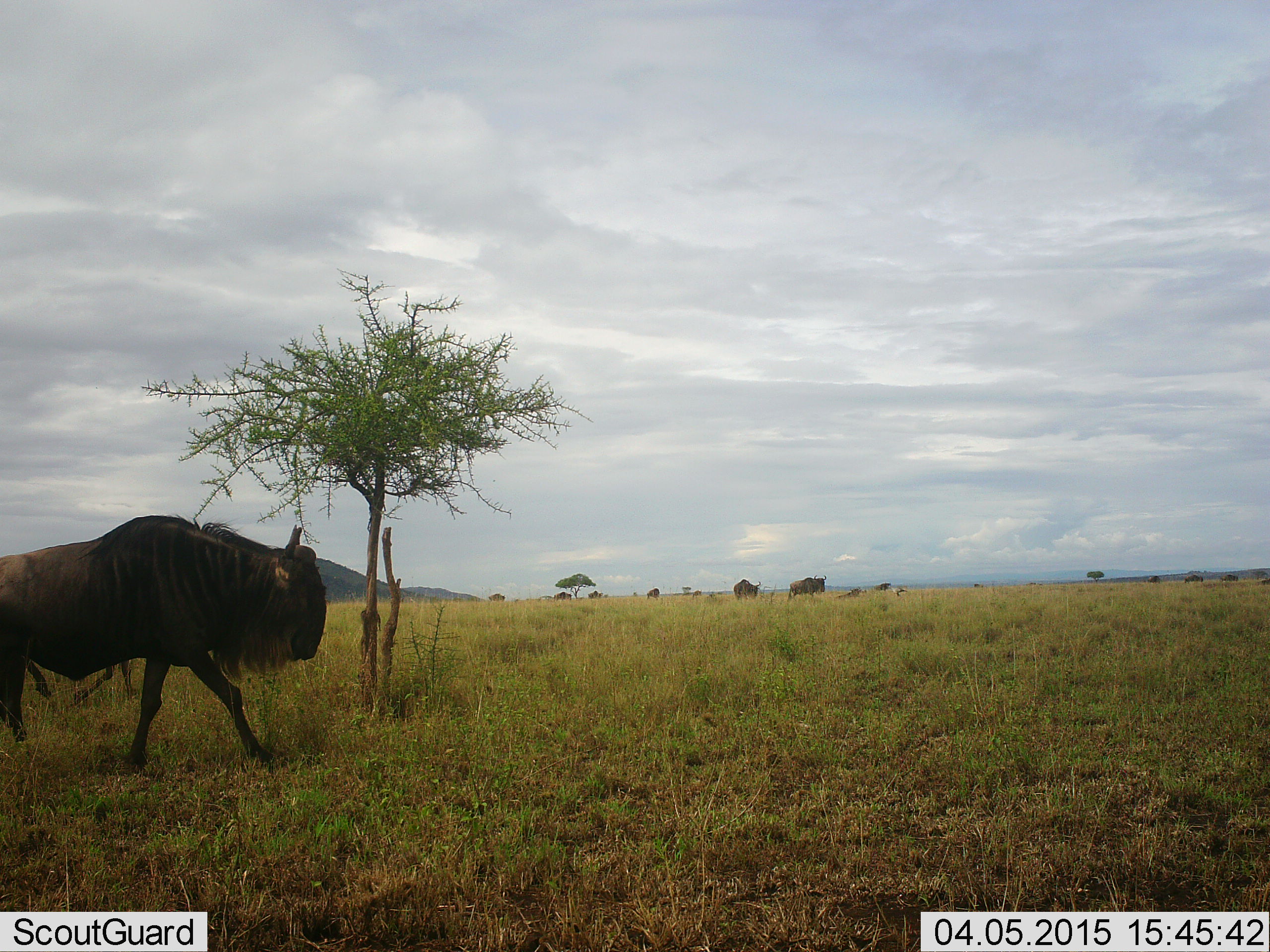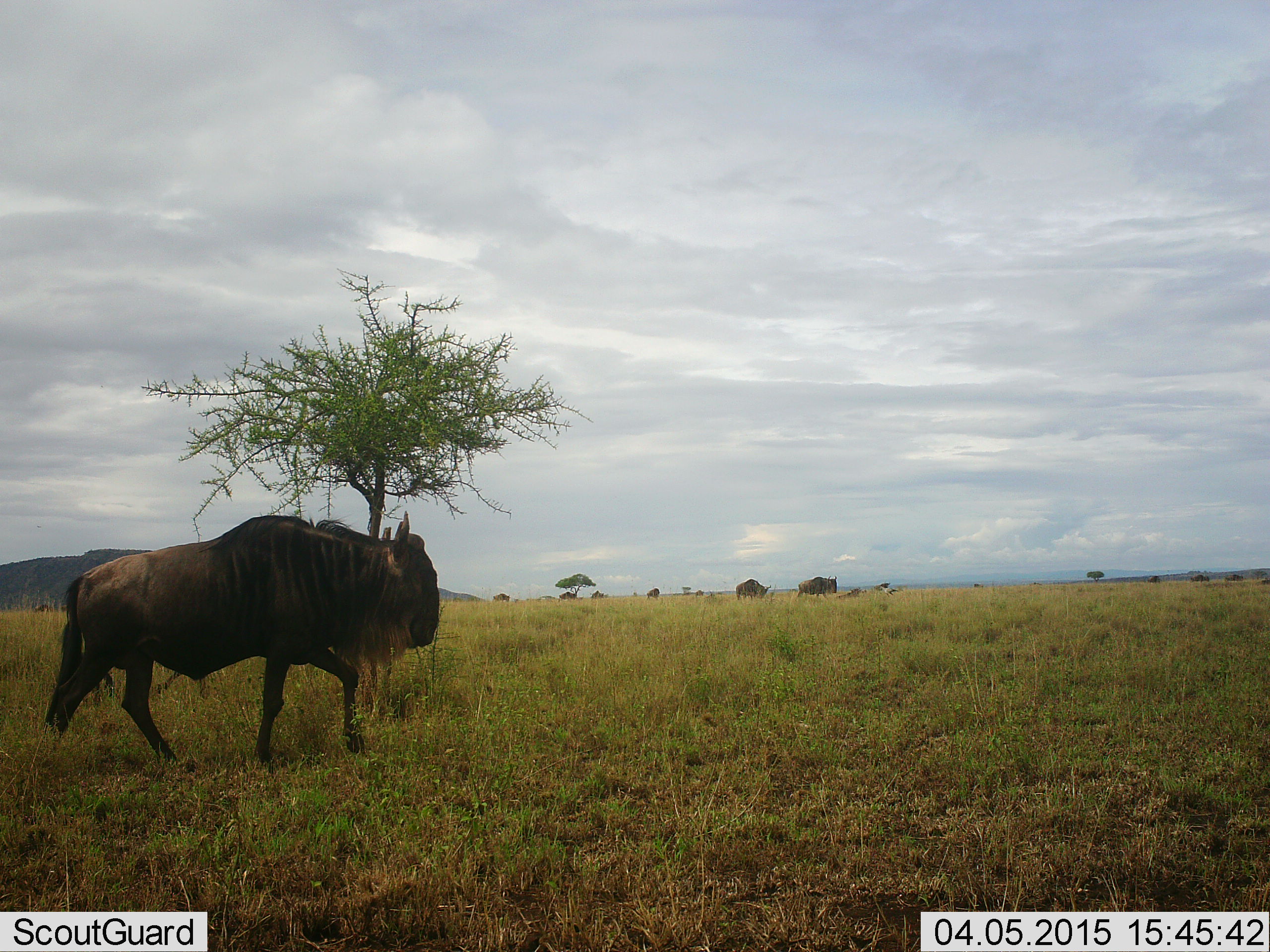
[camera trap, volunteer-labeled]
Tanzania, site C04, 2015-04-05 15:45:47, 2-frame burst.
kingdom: Animalia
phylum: Chordata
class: Mammalia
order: Artiodactyla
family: Bovidae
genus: Connochaetes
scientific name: Connochaetes taurinus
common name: blue wildebeest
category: wildebeest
Wildebeest (blue wildebeest) (Connochaetes taurinus), count 9. Behavior (volunteer vote fractions): standing 20%, resting 0%, moving 100%, interacting 0%. Young present (vote fraction): 10%. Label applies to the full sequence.